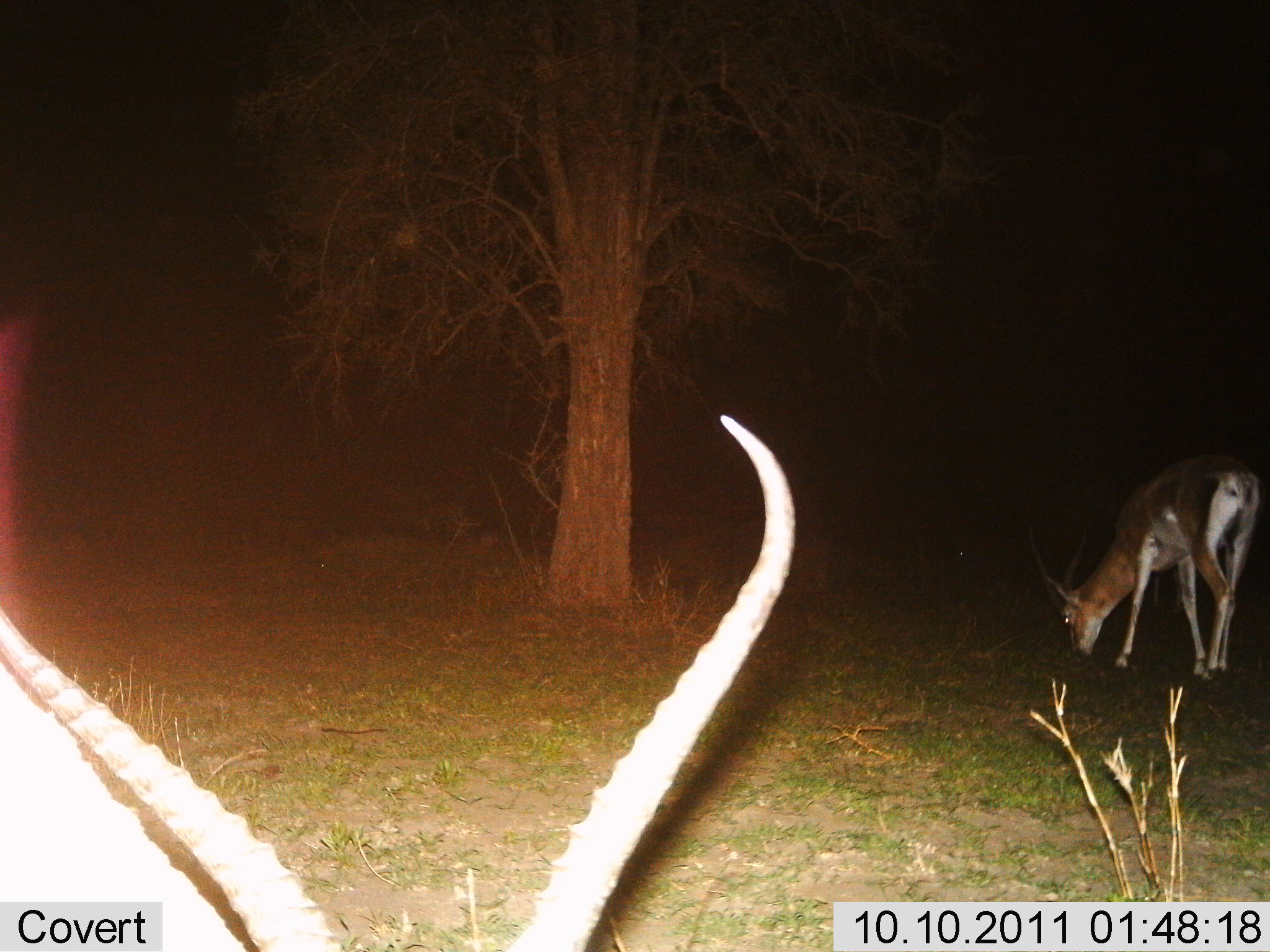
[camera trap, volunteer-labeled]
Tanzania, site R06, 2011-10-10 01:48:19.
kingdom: Animalia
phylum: Chordata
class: Mammalia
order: Artiodactyla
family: Bovidae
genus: Nanger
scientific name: Nanger granti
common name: grant's gazelle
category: gazellegrants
Gazellegrants (grant's gazelle) (Nanger granti), count 2. Behavior (volunteer vote fractions): standing 20%, resting 0%, moving 10%, interacting 0%. Young present (vote fraction): 0%. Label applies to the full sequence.